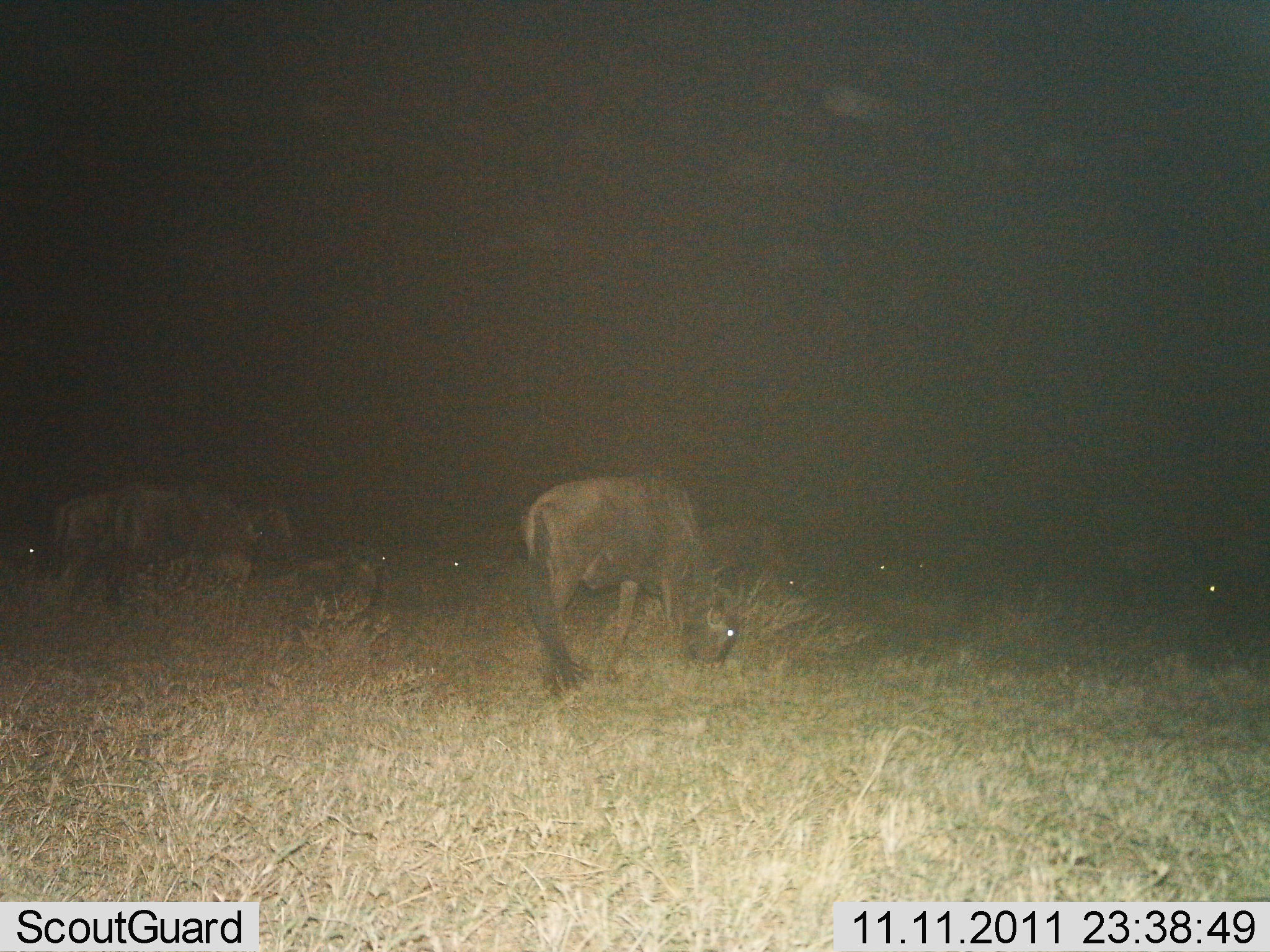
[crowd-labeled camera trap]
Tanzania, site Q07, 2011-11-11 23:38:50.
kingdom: Animalia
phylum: Chordata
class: Mammalia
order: Artiodactyla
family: Bovidae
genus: Connochaetes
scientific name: Connochaetes taurinus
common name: blue wildebeest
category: wildebeest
Wildebeest (blue wildebeest) (Connochaetes taurinus), count 9. Behavior (volunteer vote fractions): standing 50%, resting 8%, moving 17%, interacting 8%. Young present (vote fraction): 17%. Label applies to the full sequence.